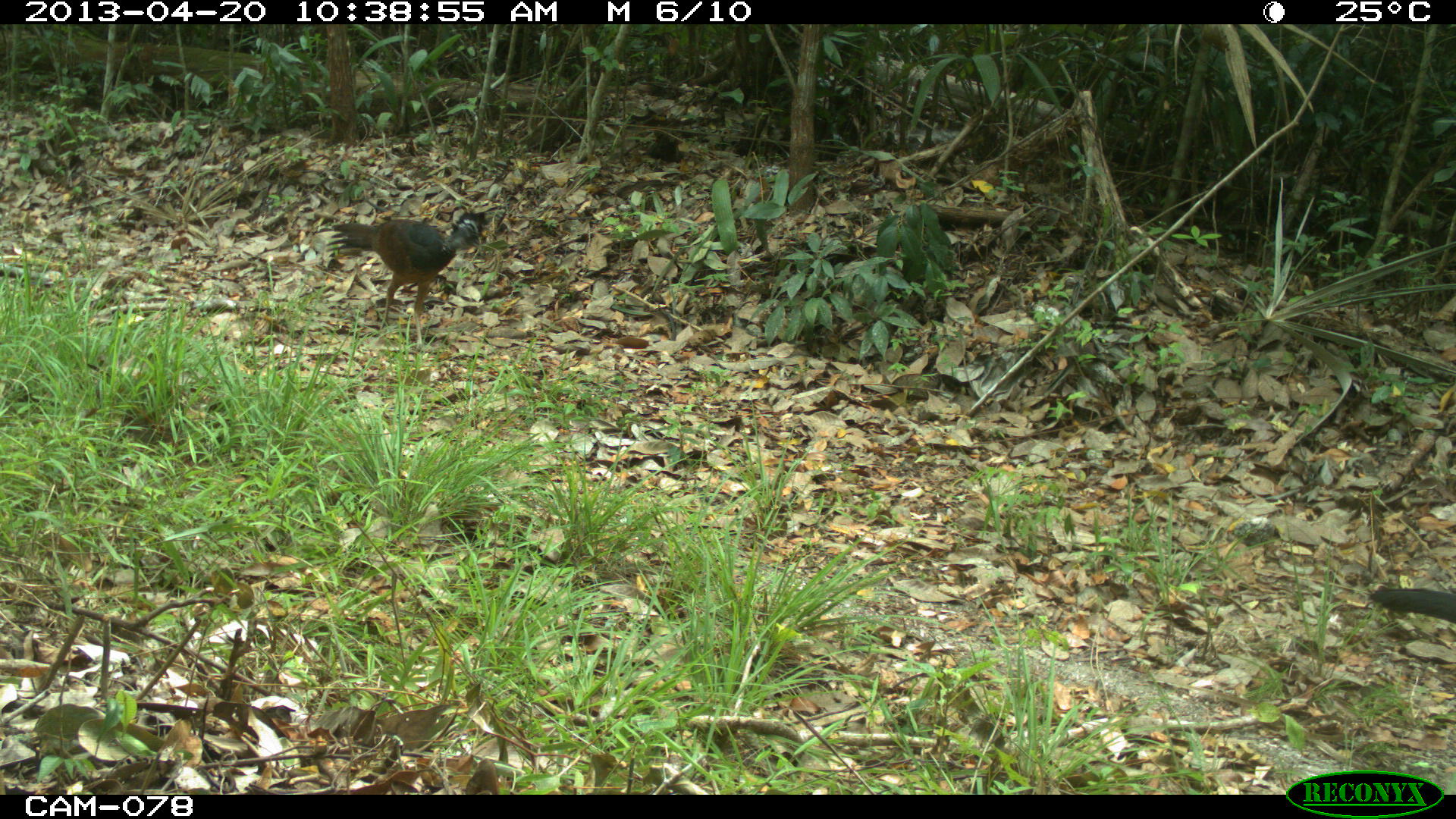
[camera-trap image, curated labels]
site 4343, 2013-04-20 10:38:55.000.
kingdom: Animalia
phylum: Chordata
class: Aves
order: Galliformes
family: Cracidae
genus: Crax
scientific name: Crax rubra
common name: great curassow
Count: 2.